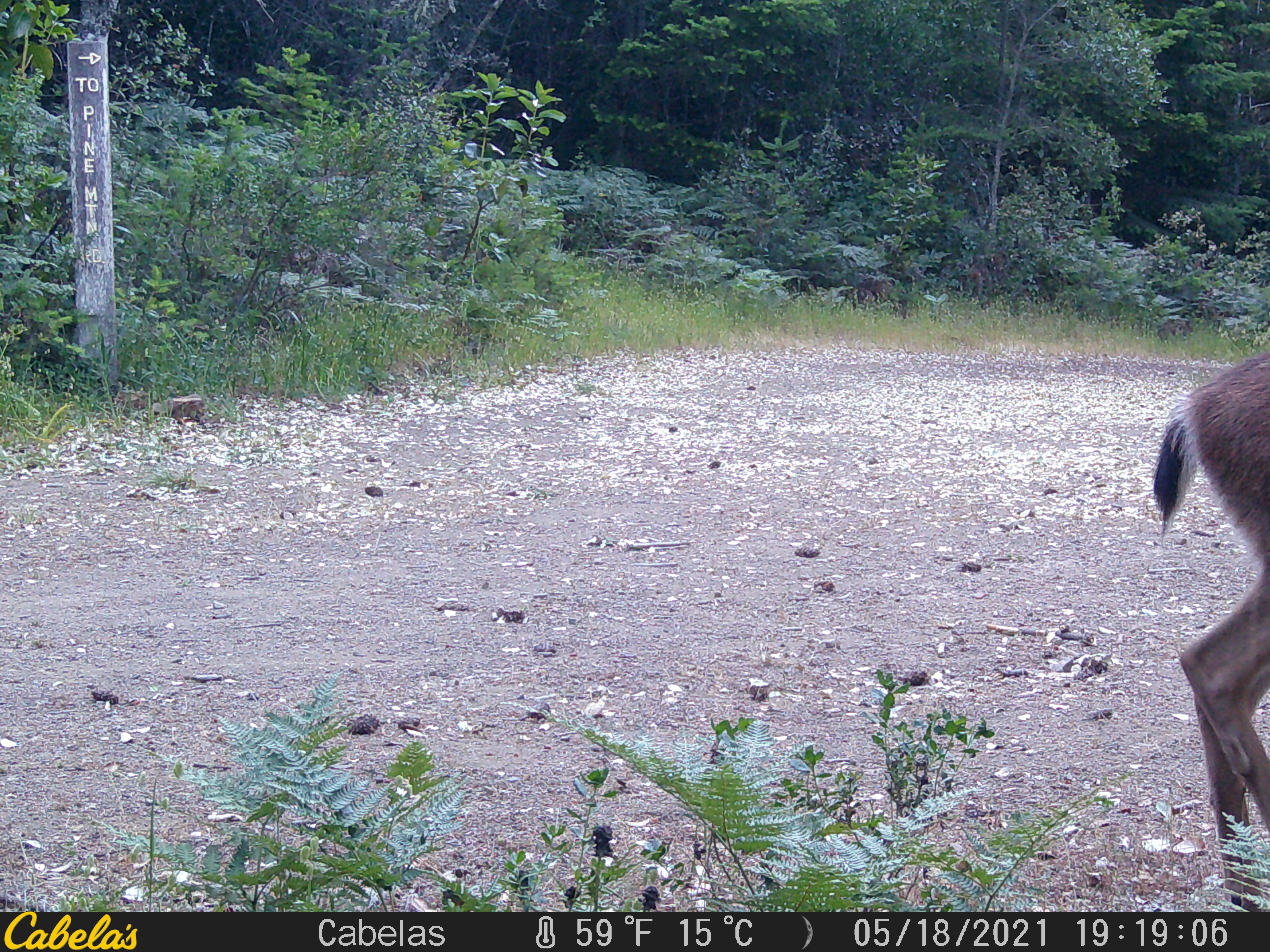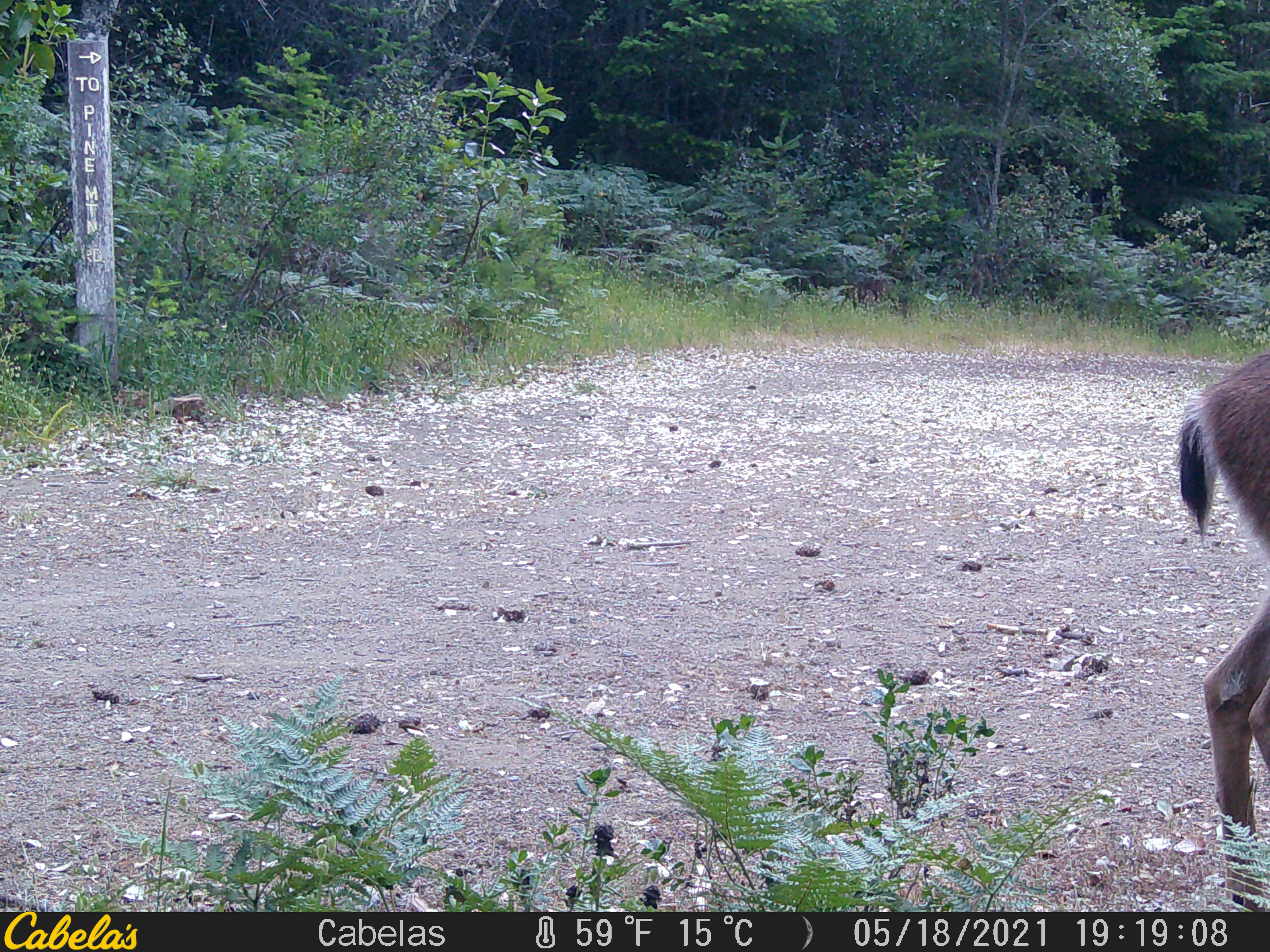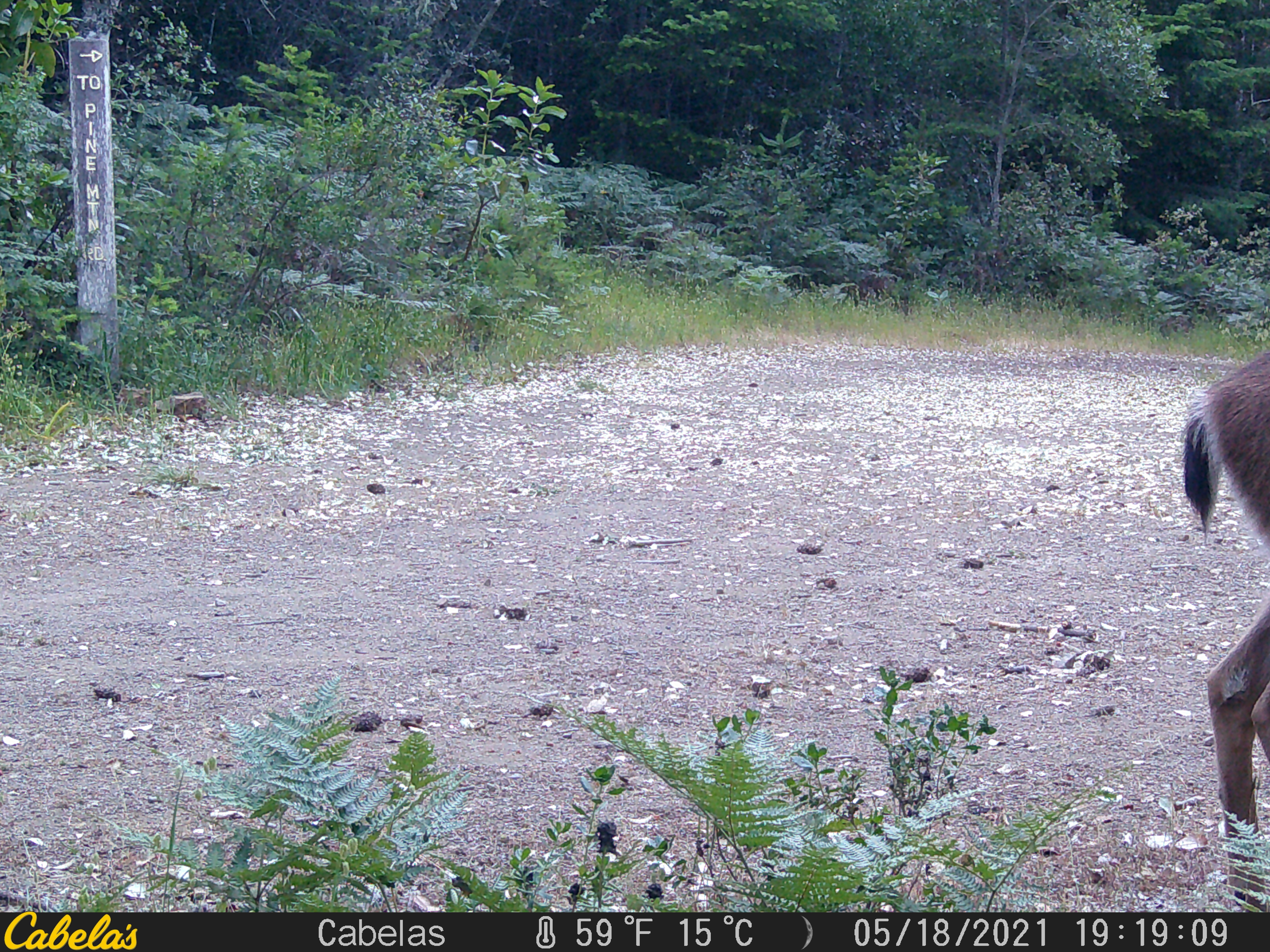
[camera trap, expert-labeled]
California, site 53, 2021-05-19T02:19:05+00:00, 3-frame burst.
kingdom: Animalia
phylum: Chordata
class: Mammalia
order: Artiodactyla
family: Cervidae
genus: Odocoileus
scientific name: Odocoileus hemionus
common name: mule deer